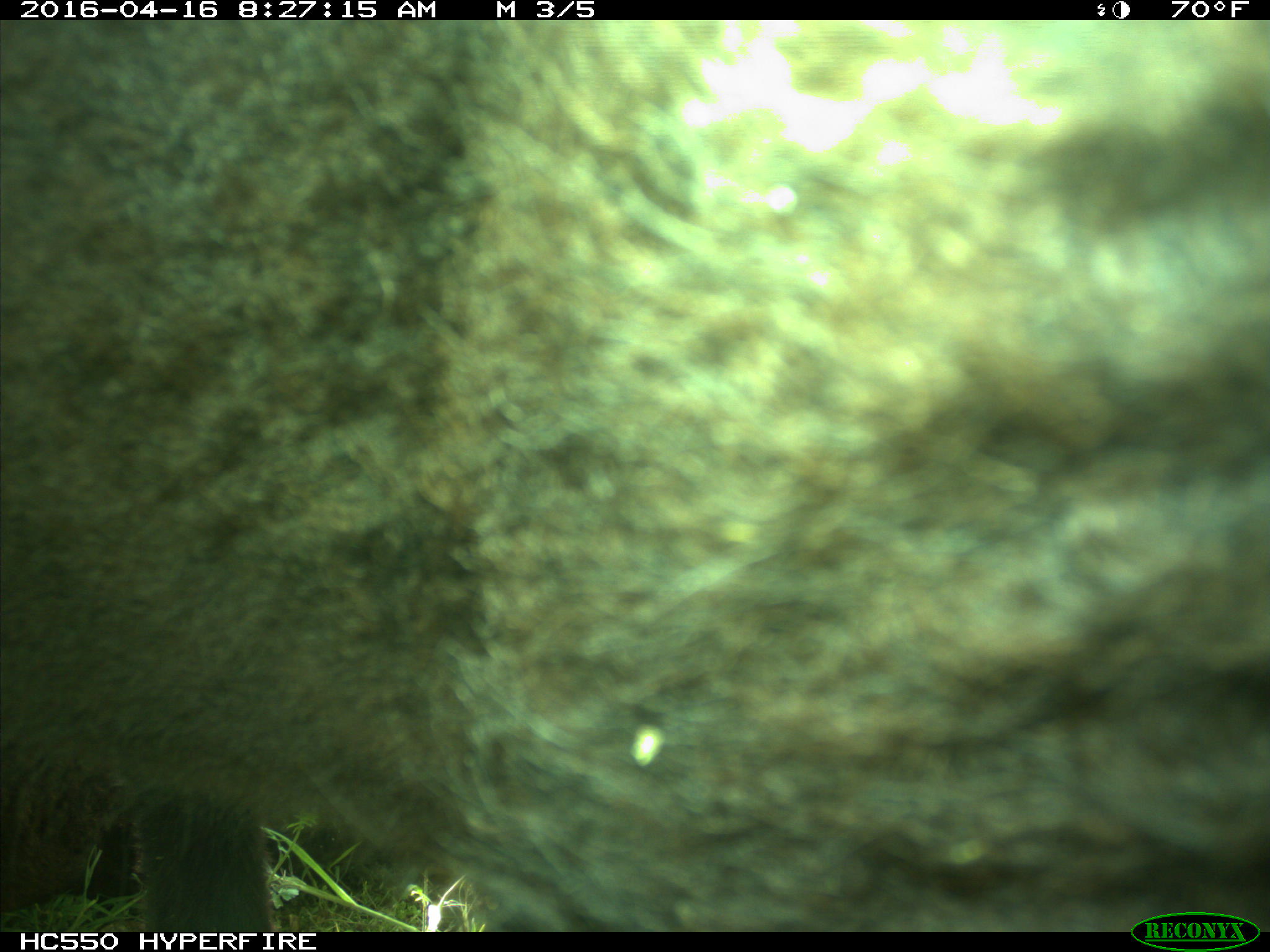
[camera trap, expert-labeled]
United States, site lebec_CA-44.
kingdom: Animalia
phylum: Chordata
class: Mammalia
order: Artiodactyla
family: Bovidae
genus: Bos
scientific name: Bos taurus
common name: domestic cow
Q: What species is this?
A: Bos taurus (domestic cow).